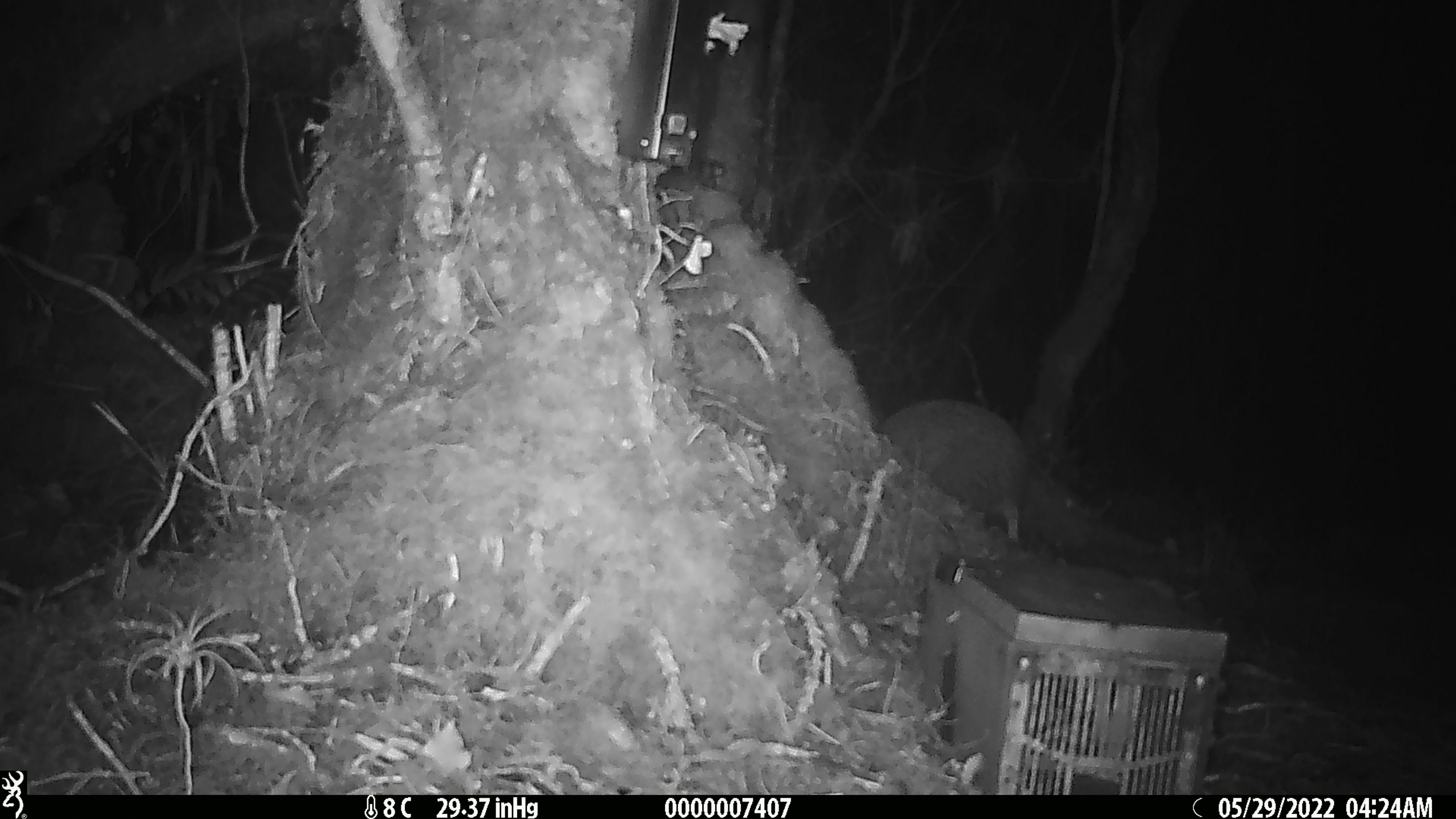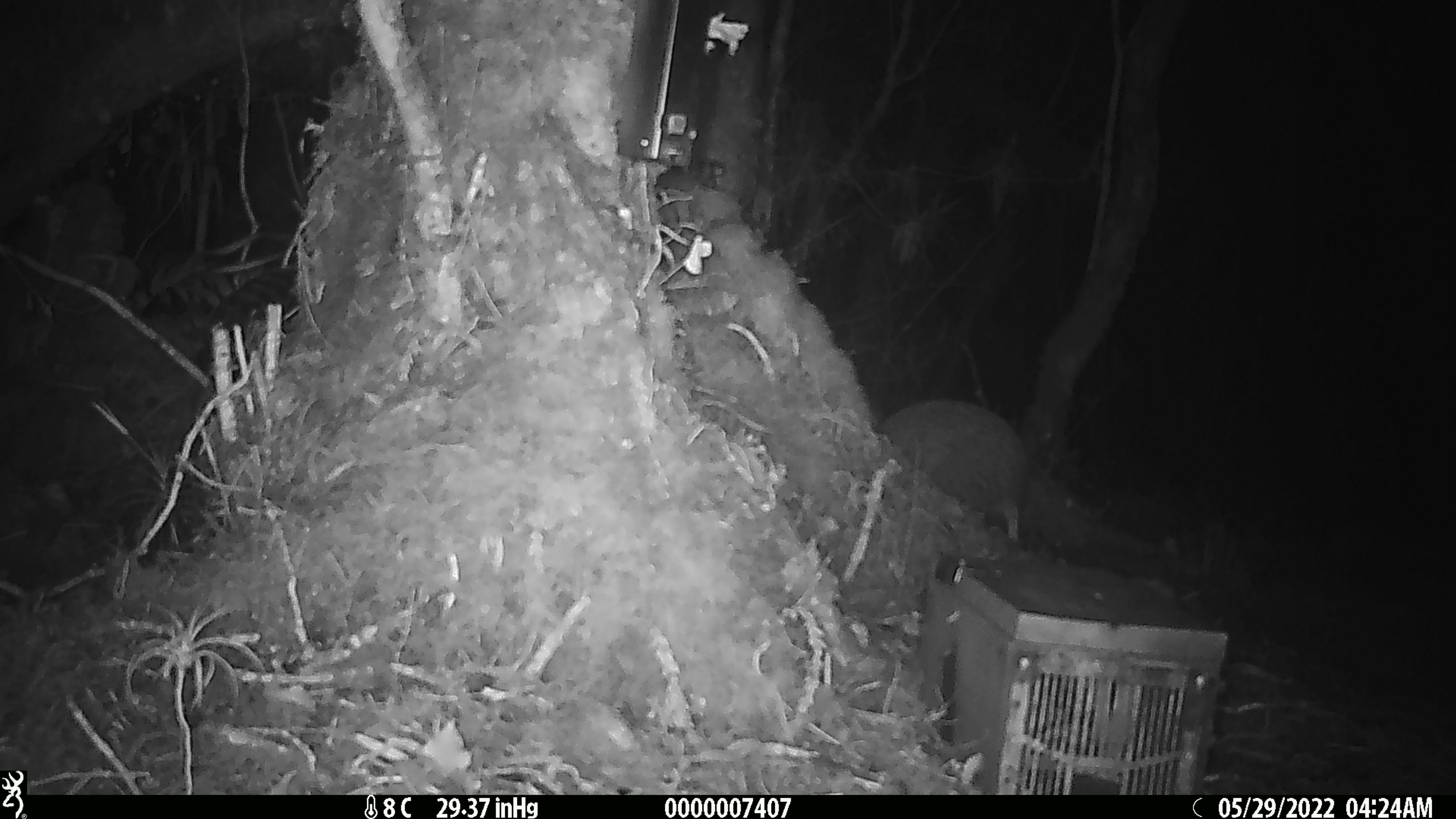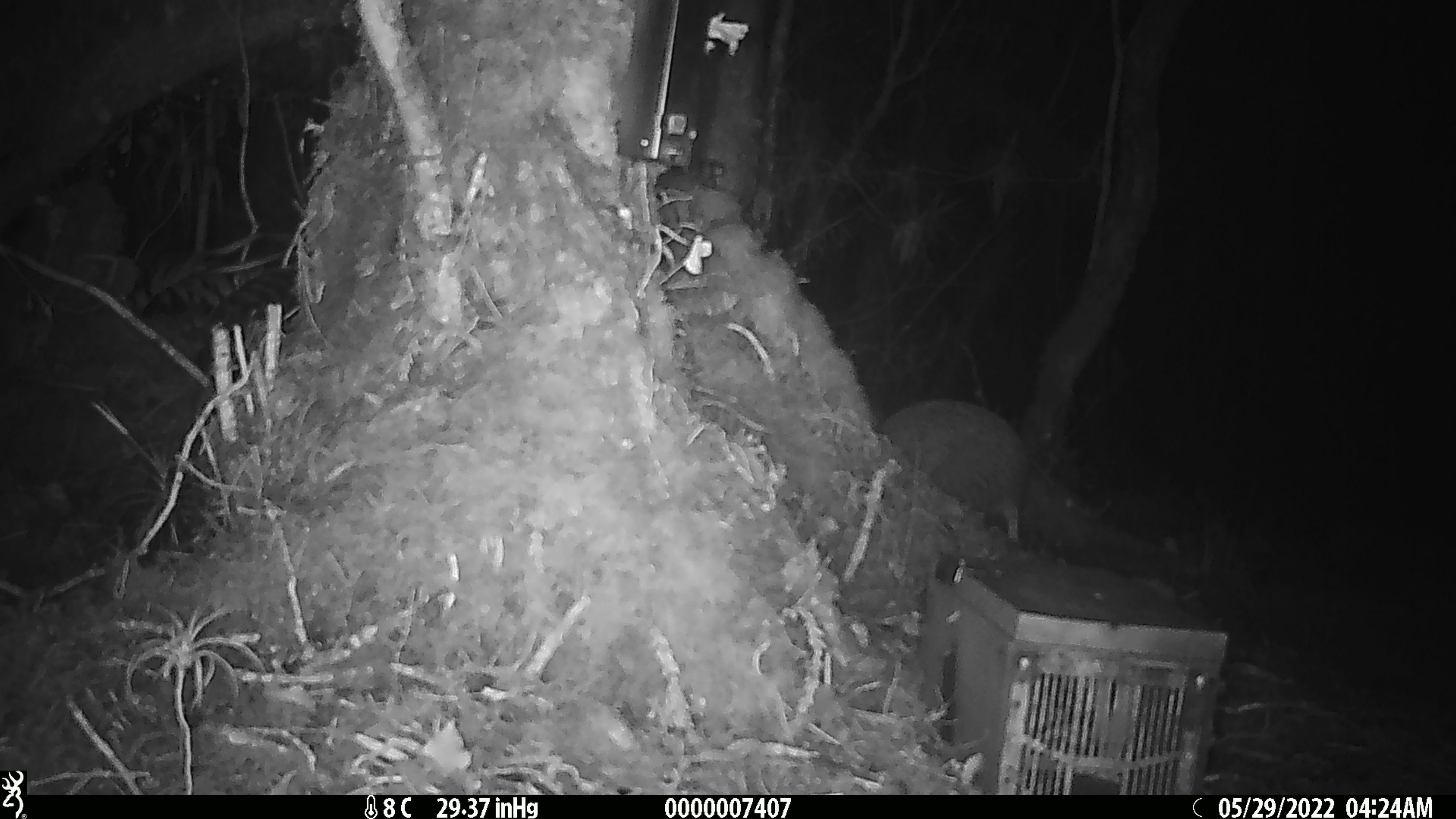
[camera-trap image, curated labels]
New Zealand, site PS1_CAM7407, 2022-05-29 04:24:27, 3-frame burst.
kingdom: Animalia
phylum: Chordata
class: Aves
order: Apterygiformes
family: Apterygidae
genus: Apteryx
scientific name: Apteryx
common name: kiwi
Kiwi (Apteryx).